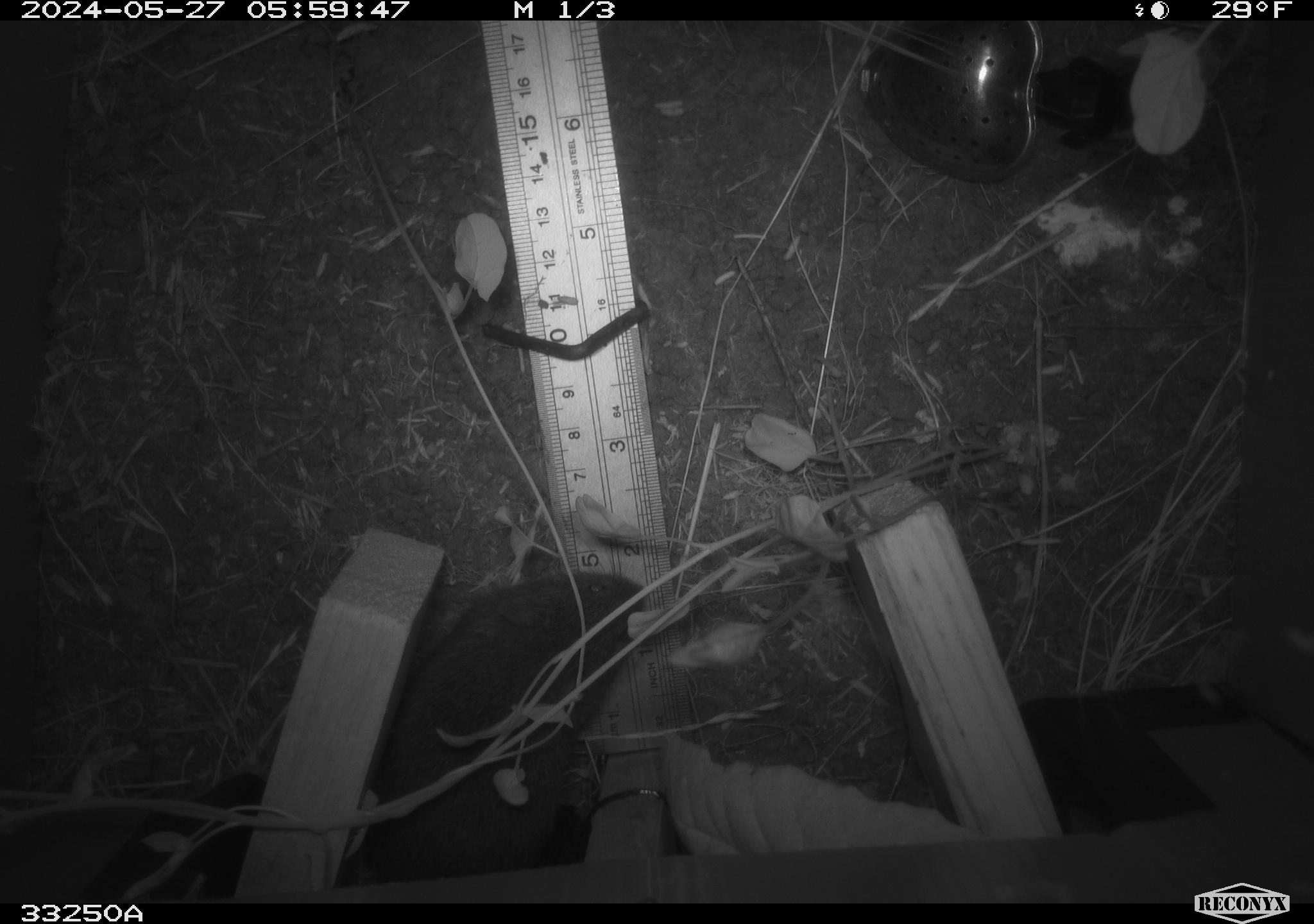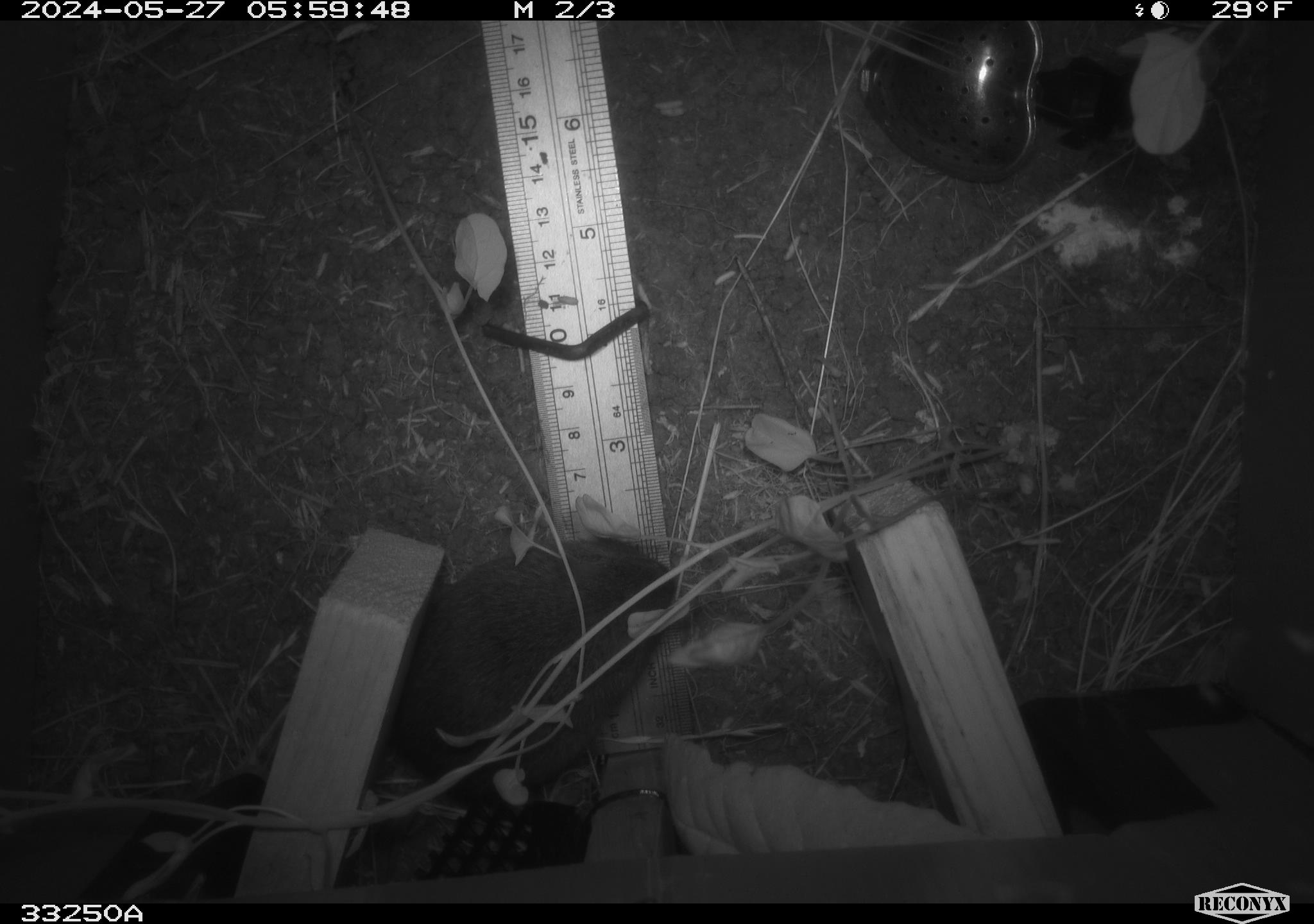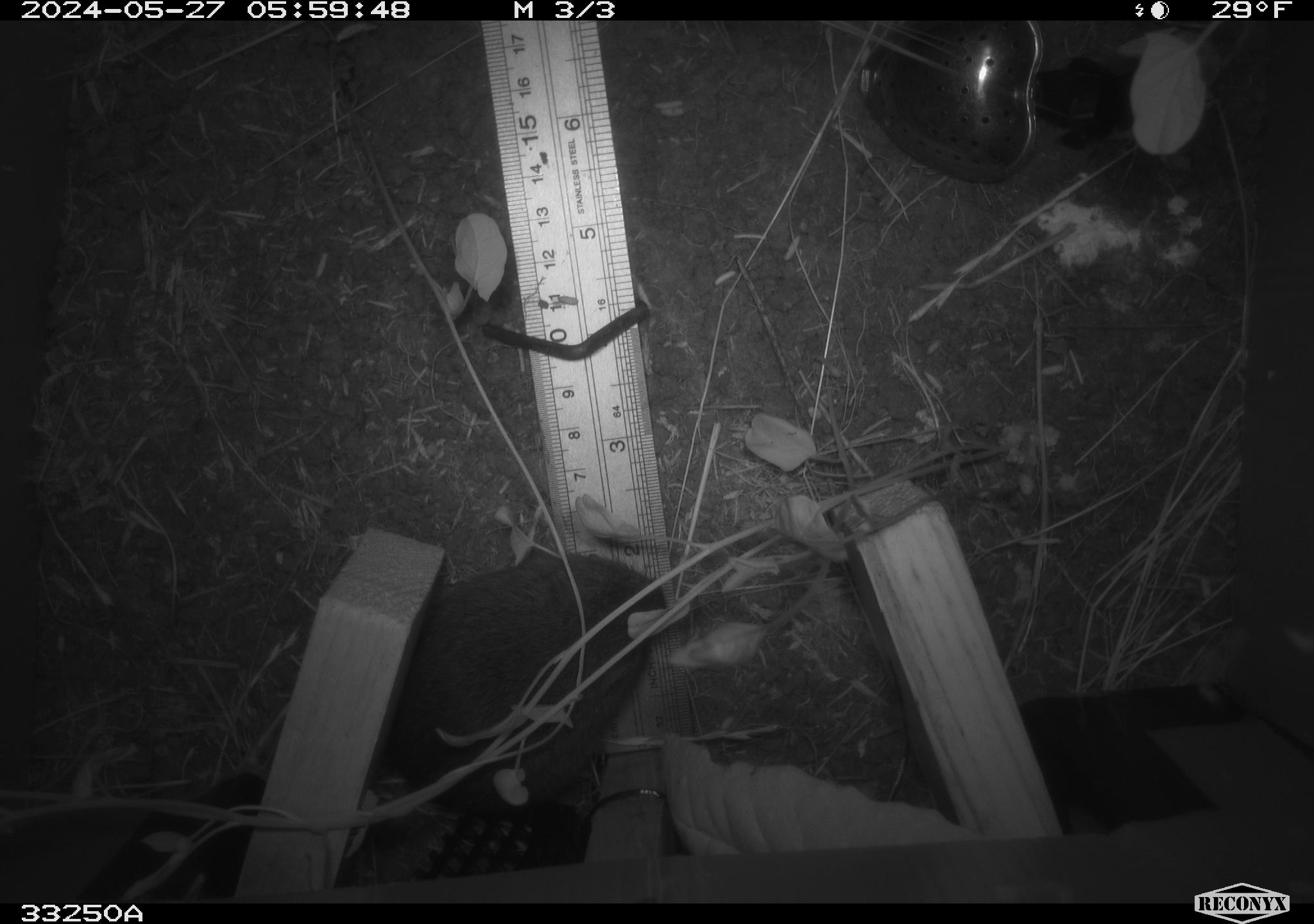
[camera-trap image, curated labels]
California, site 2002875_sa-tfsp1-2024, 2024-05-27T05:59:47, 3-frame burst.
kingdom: Animalia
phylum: Chordata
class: Mammalia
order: Rodentia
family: Cricetidae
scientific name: Arvicolinae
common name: voles, lemmings, and muskrats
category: arvicolinae subfamily